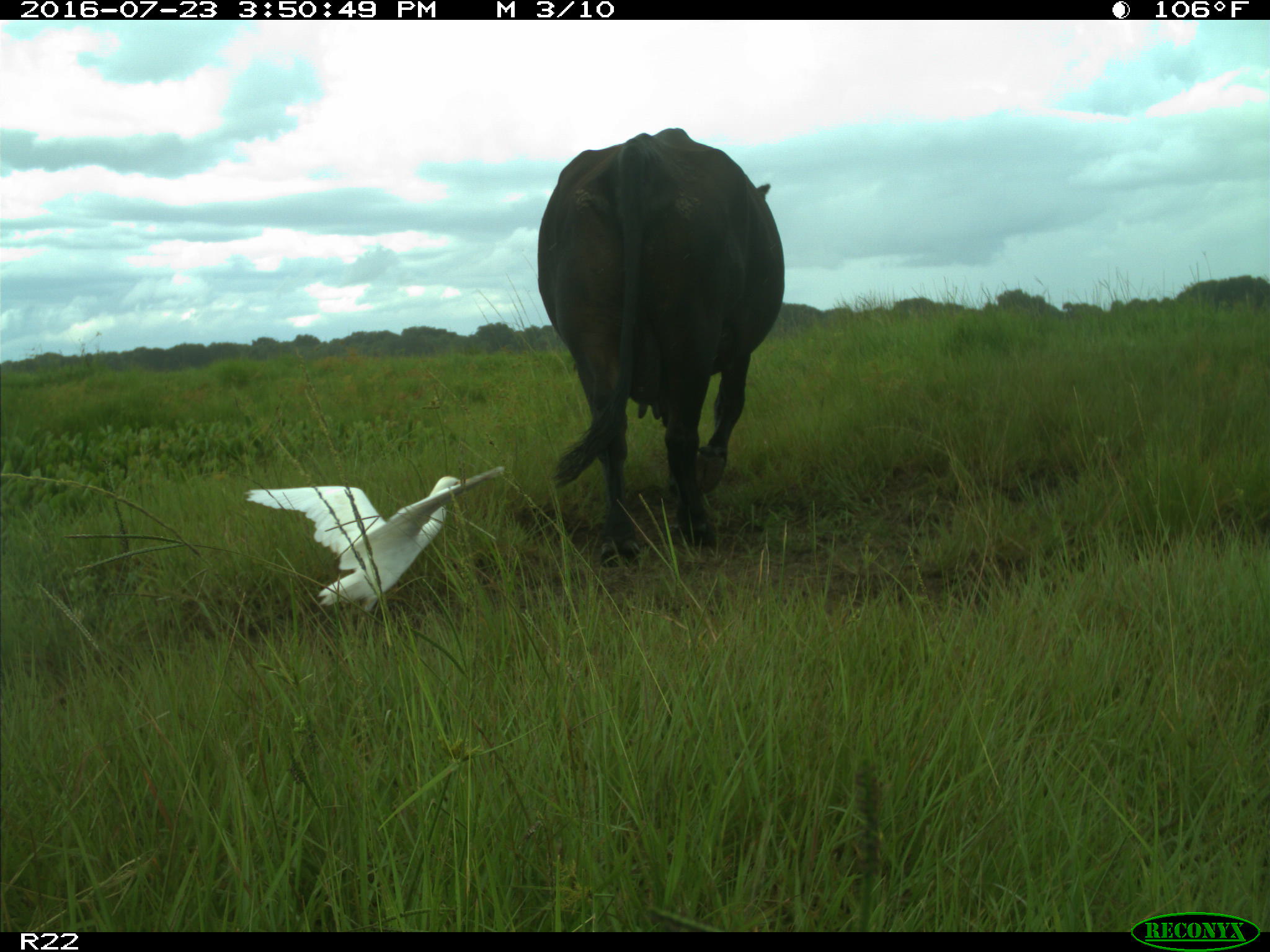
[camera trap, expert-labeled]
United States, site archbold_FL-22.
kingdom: Animalia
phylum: Chordata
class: Mammalia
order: Artiodactyla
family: Bovidae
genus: Bos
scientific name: Bos taurus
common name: domestic cow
Bos taurus (domestic cow).